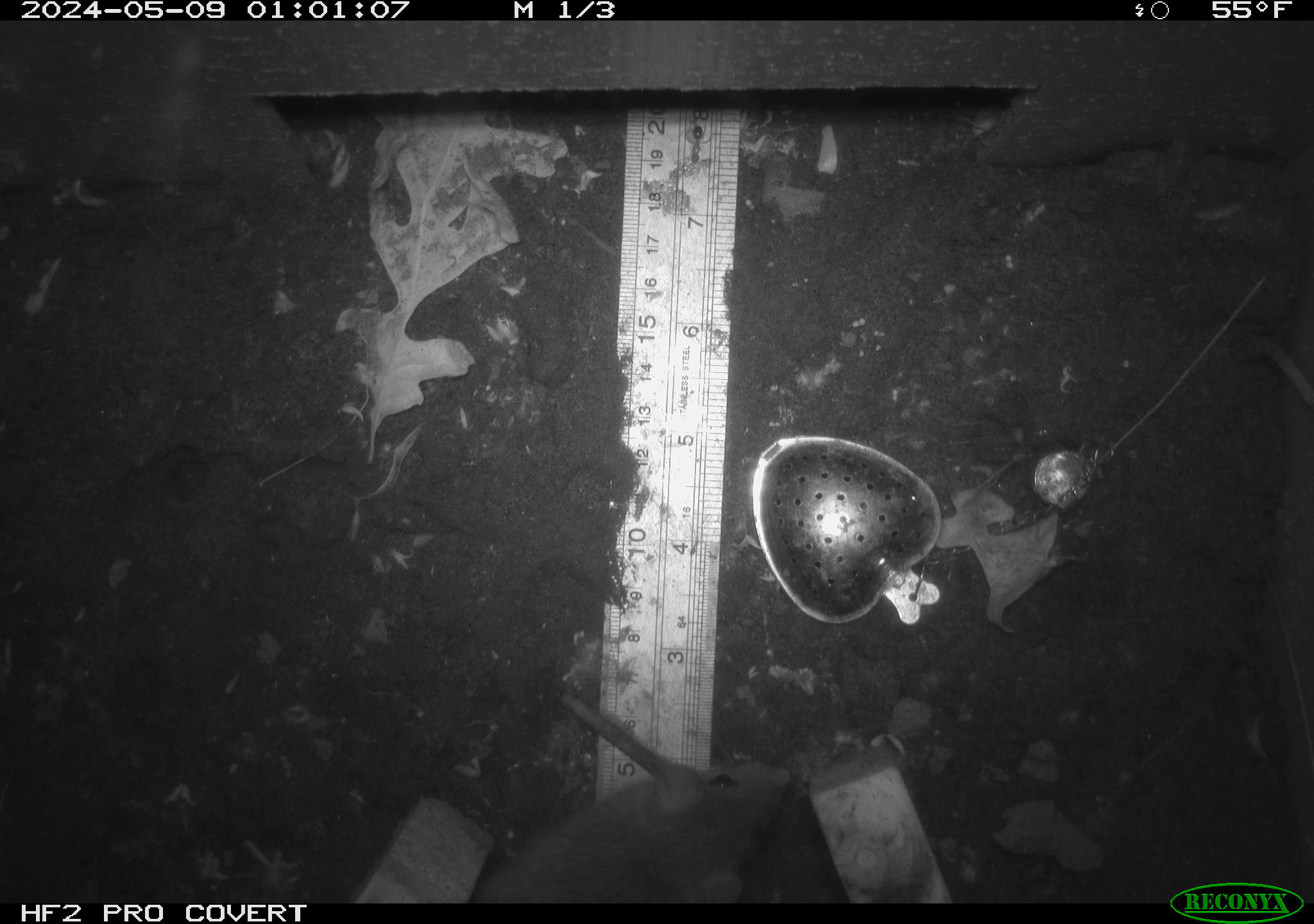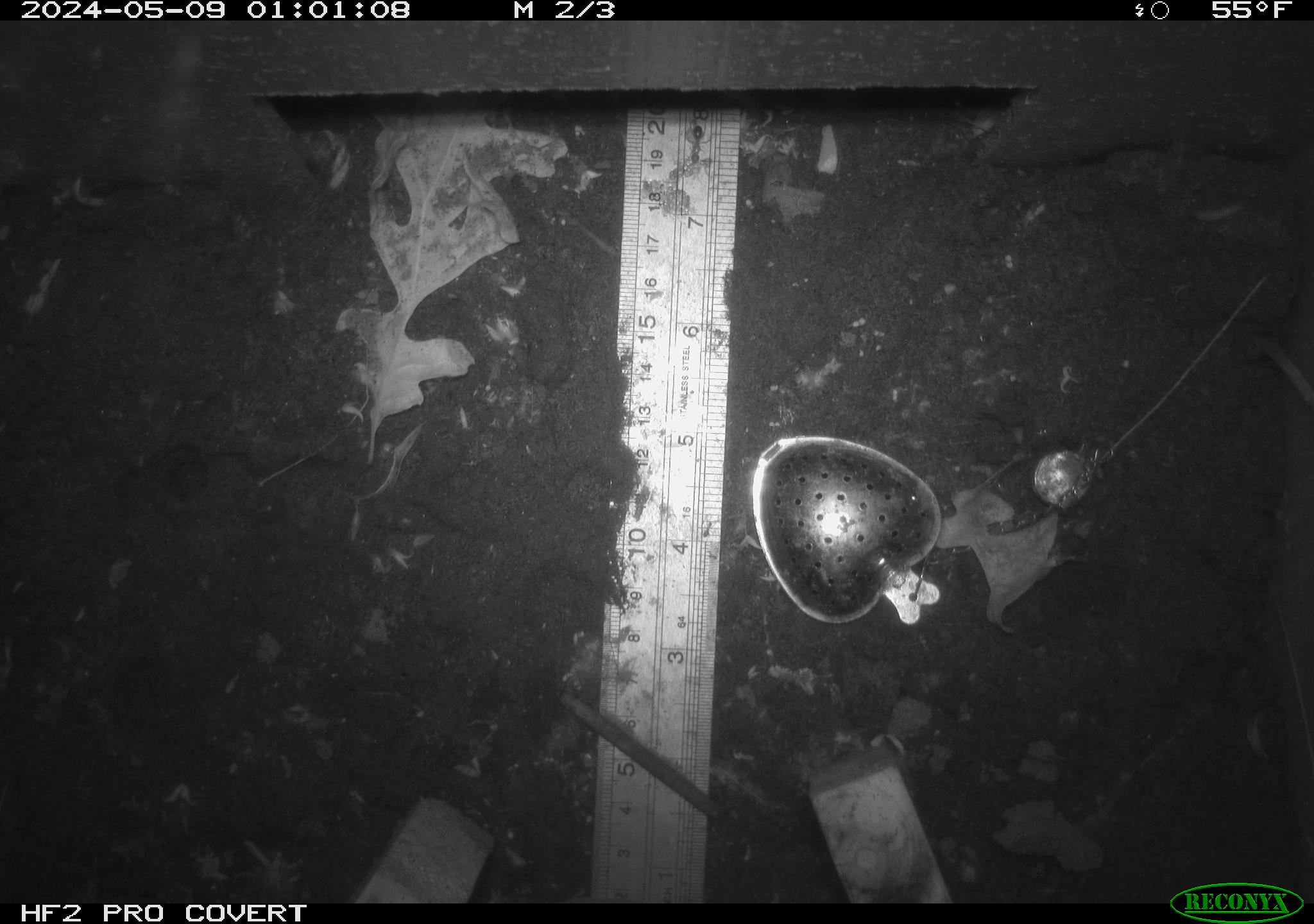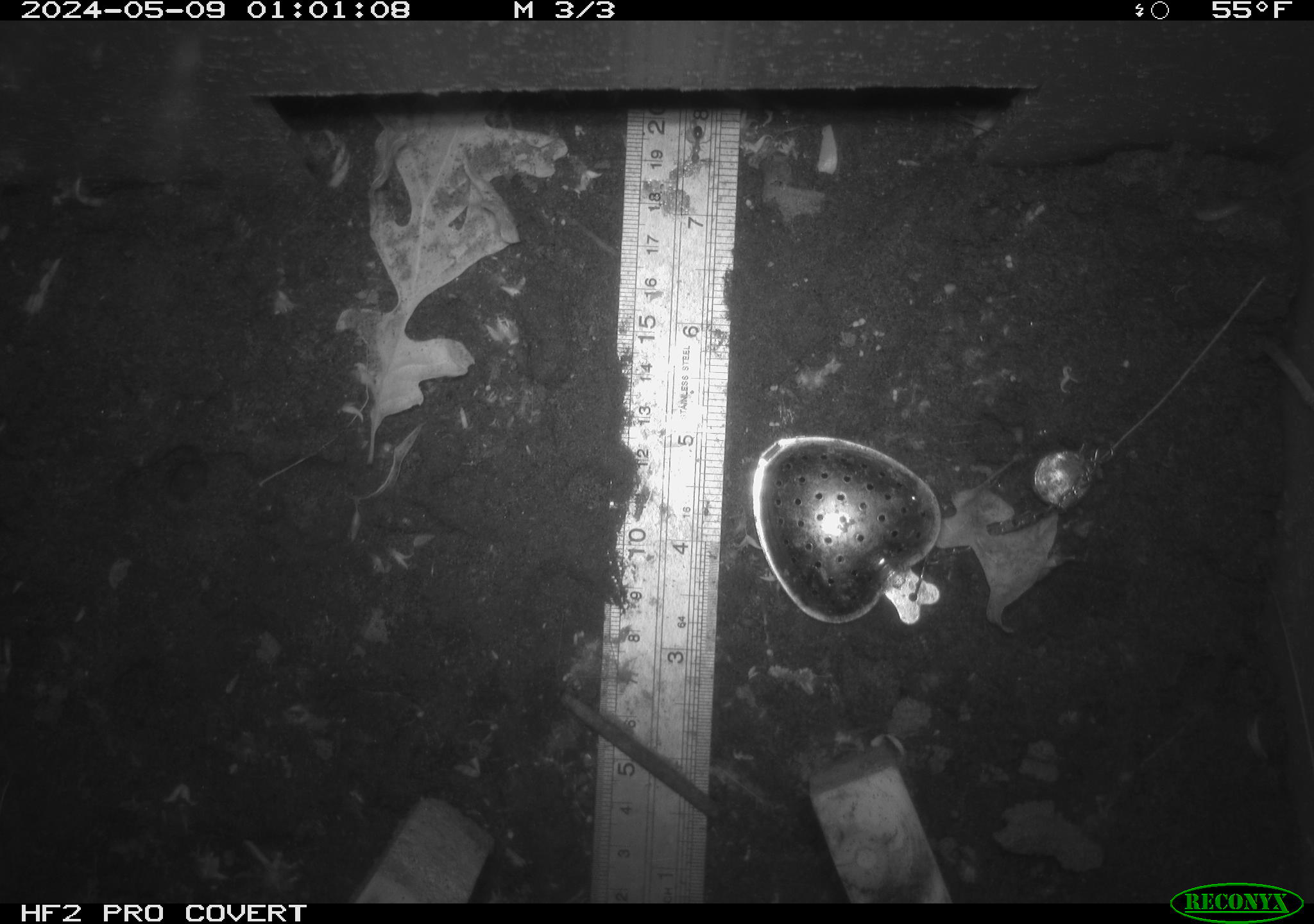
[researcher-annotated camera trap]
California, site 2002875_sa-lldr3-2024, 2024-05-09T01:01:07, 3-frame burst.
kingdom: Animalia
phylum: Chordata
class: Mammalia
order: Rodentia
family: Muridae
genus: Rattus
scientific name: Rattus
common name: rat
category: rattus species